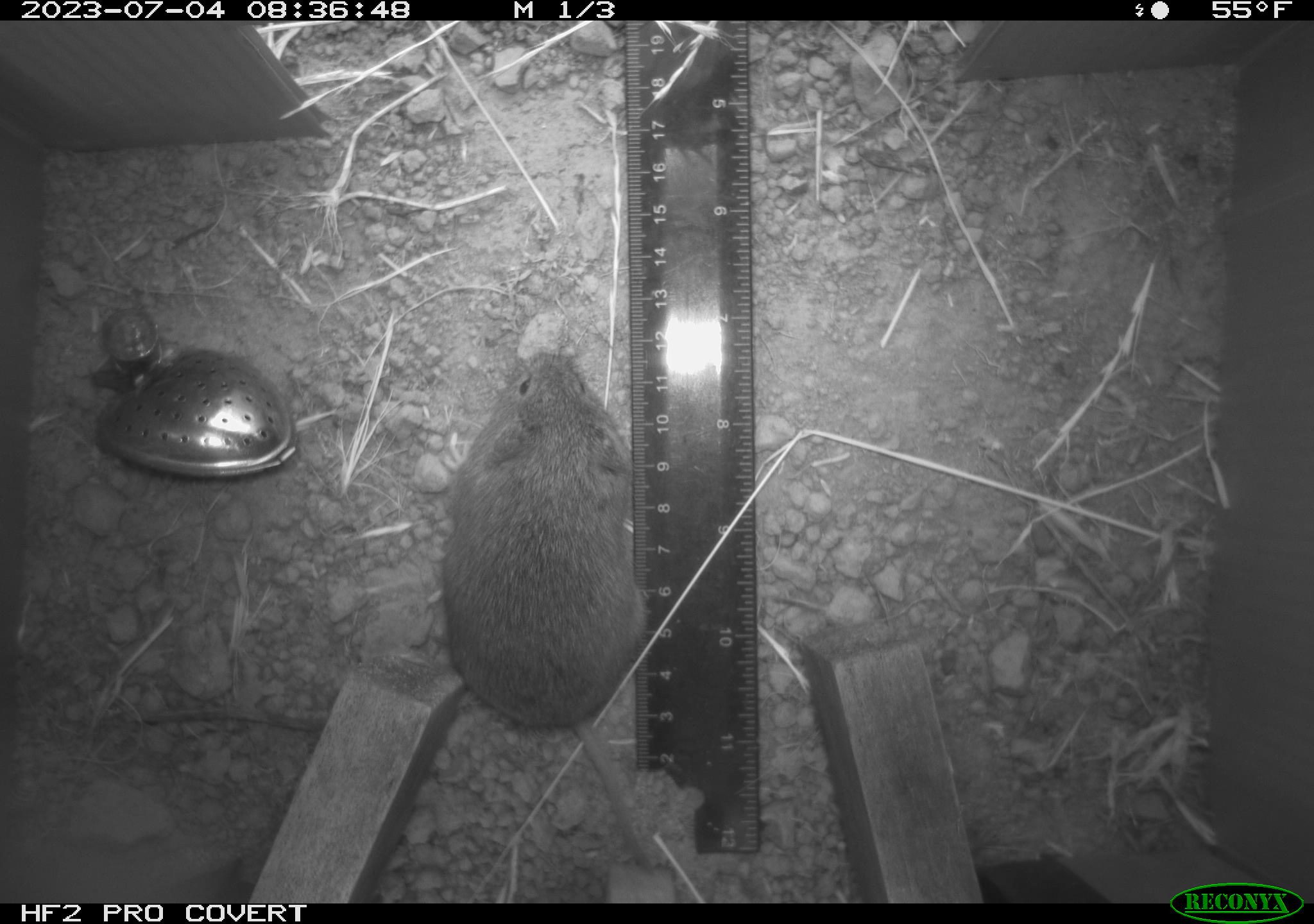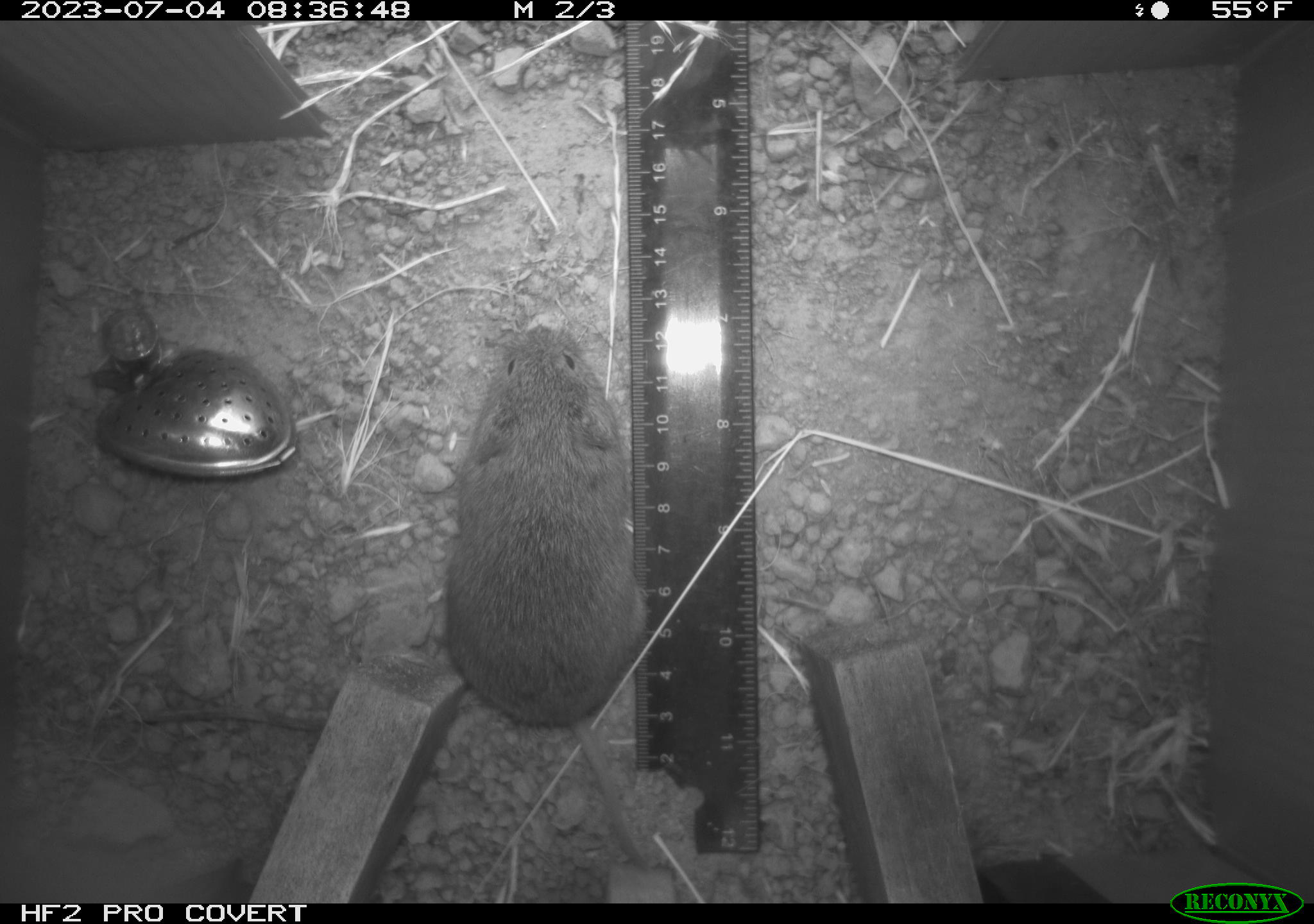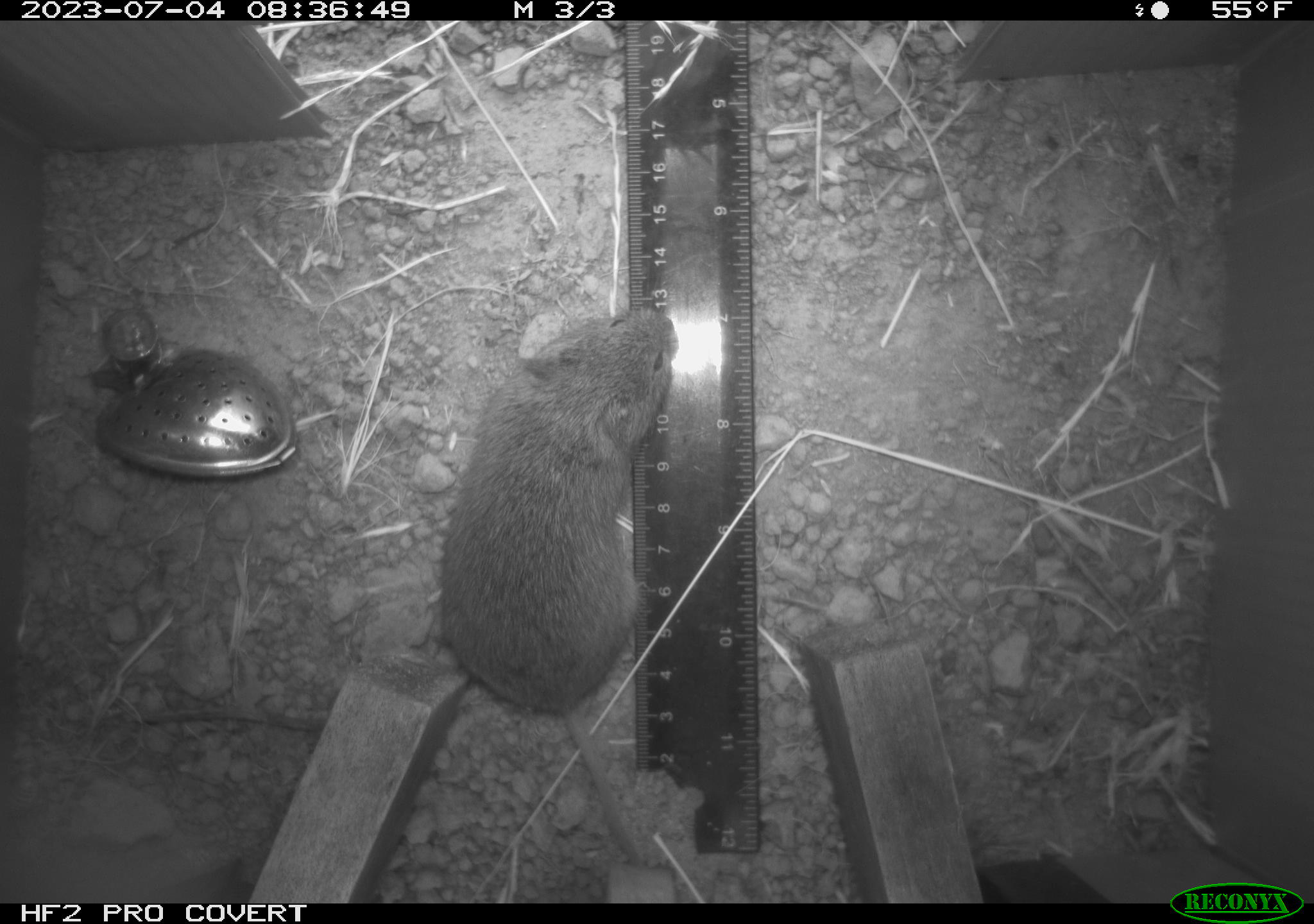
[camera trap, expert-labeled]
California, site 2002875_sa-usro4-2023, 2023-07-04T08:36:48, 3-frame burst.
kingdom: Animalia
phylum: Chordata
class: Mammalia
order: Rodentia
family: Cricetidae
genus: Microtus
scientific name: Microtus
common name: meadow vole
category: microtus species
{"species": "microtus species (meadow vole) (Microtus)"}